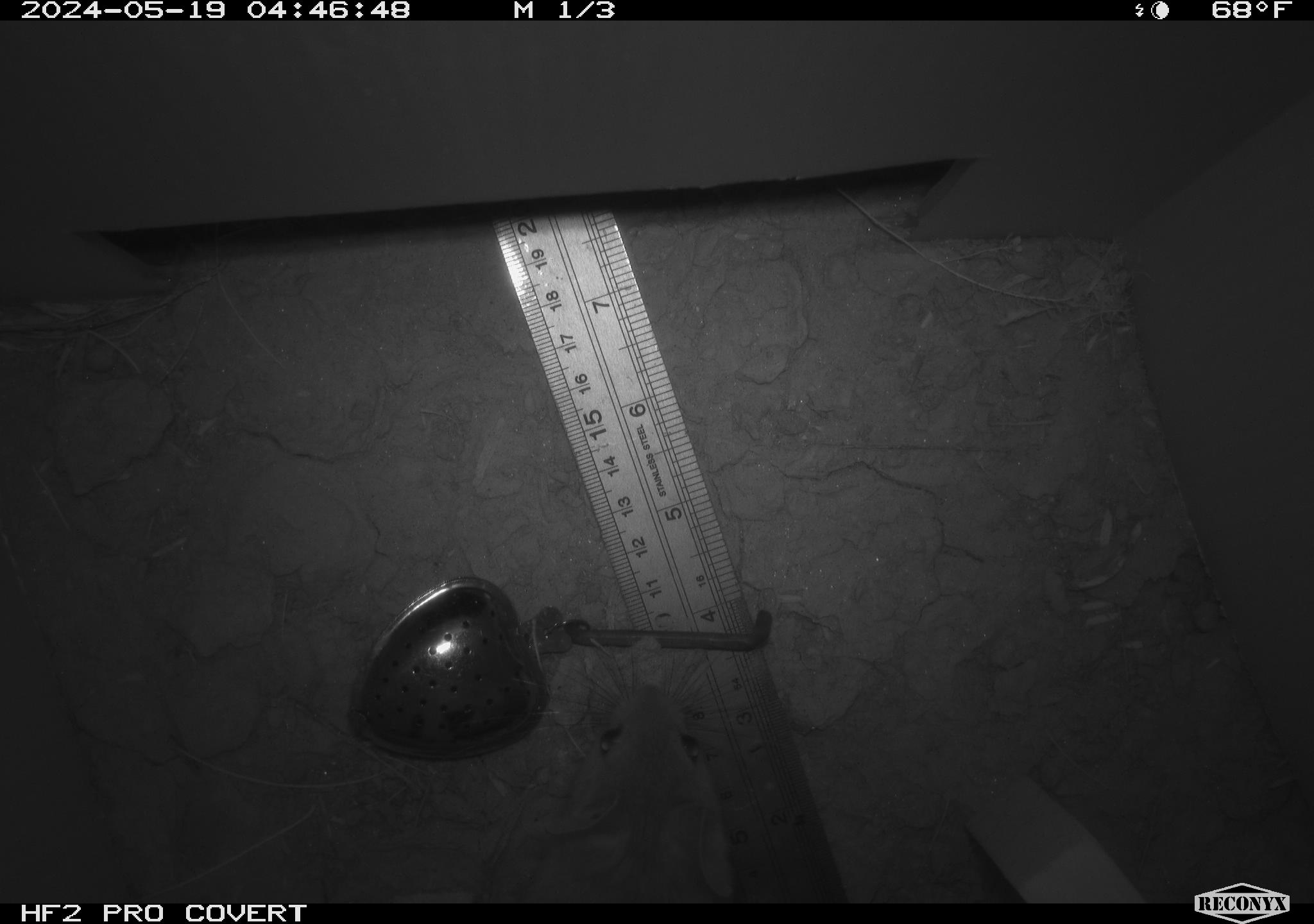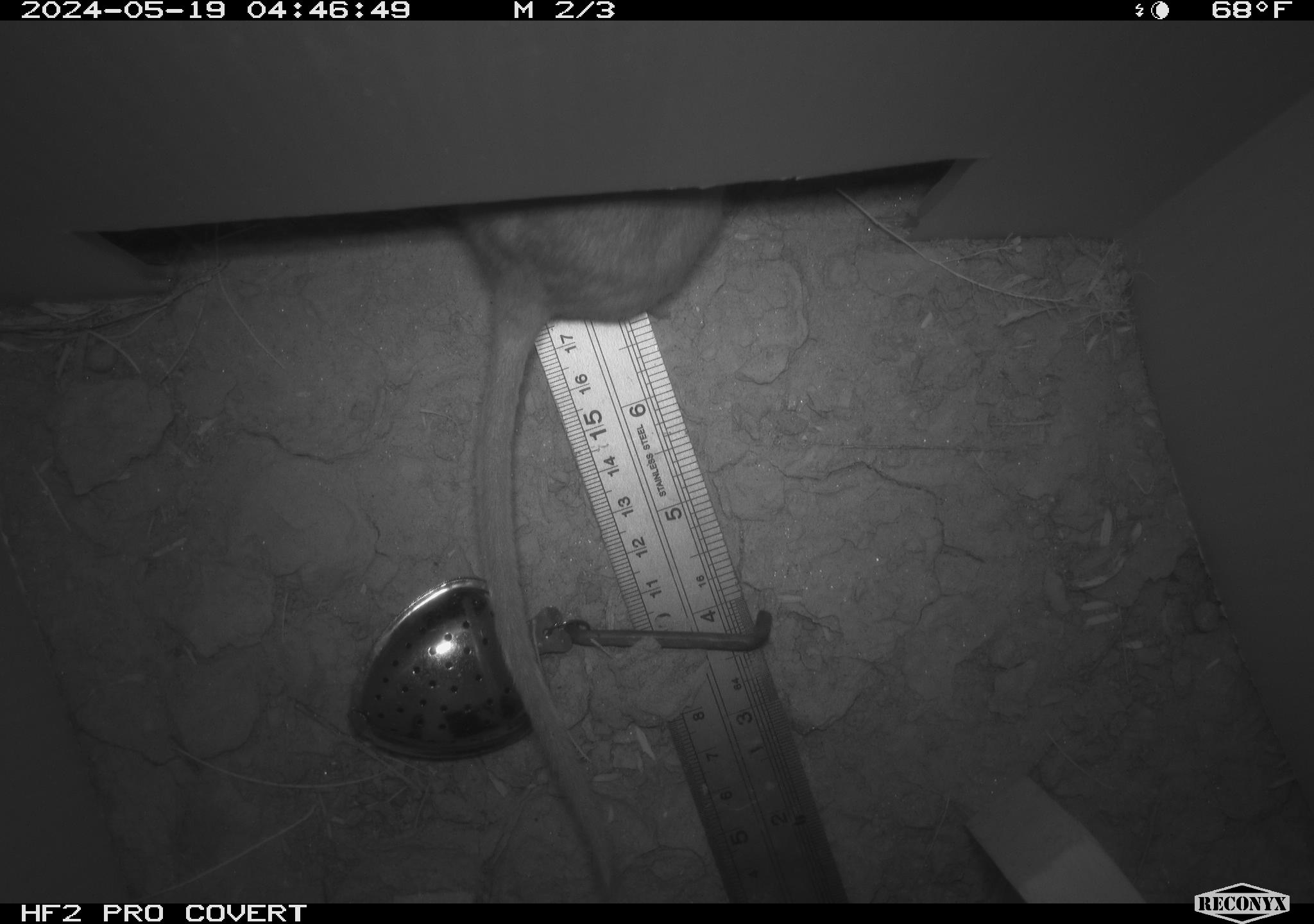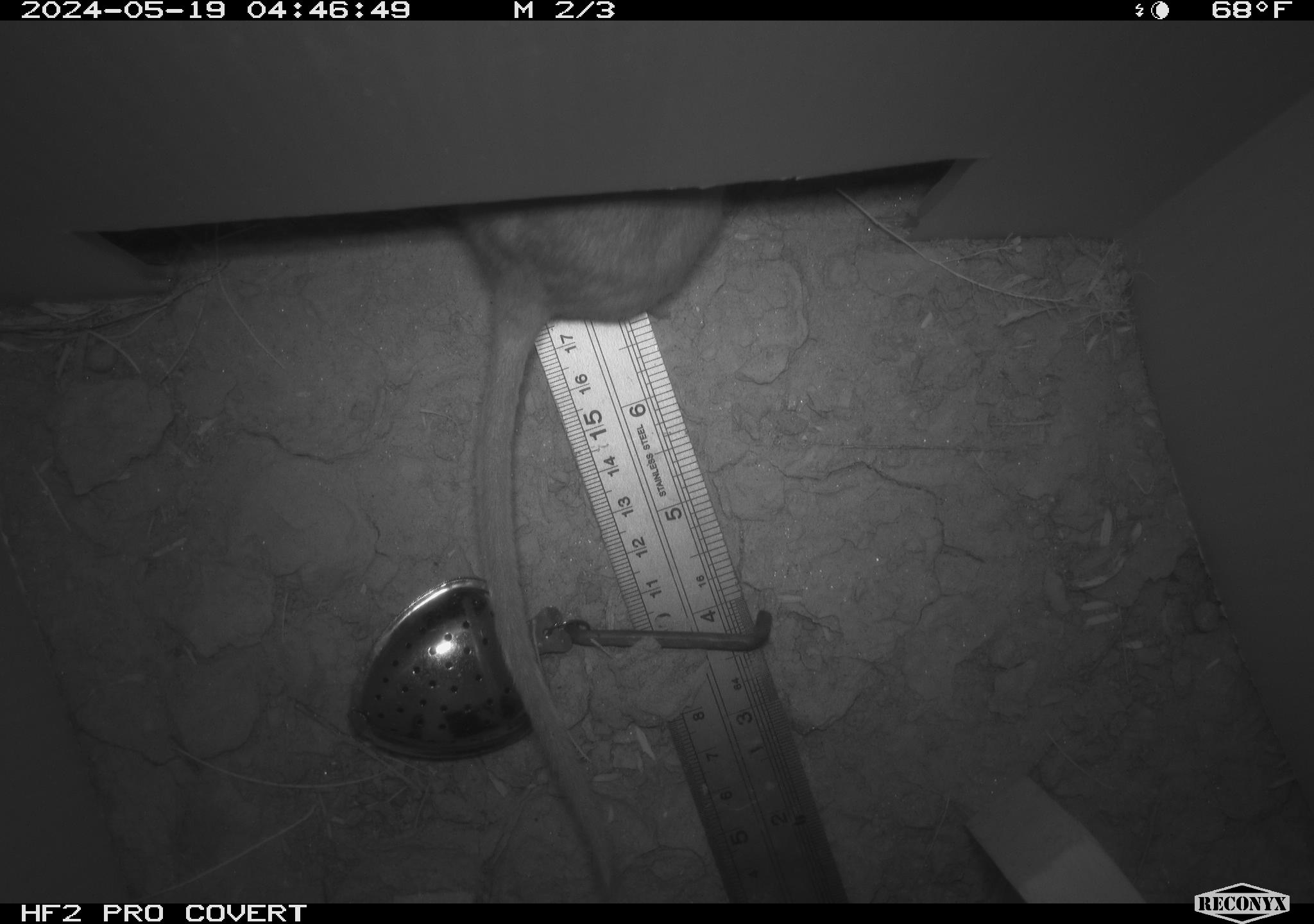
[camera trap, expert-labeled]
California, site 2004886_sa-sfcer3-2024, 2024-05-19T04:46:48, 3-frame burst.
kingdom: Animalia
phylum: Chordata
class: Mammalia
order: Rodentia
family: Cricetidae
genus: Neotoma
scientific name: Neotoma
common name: pack rat or woodrat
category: neotoma species